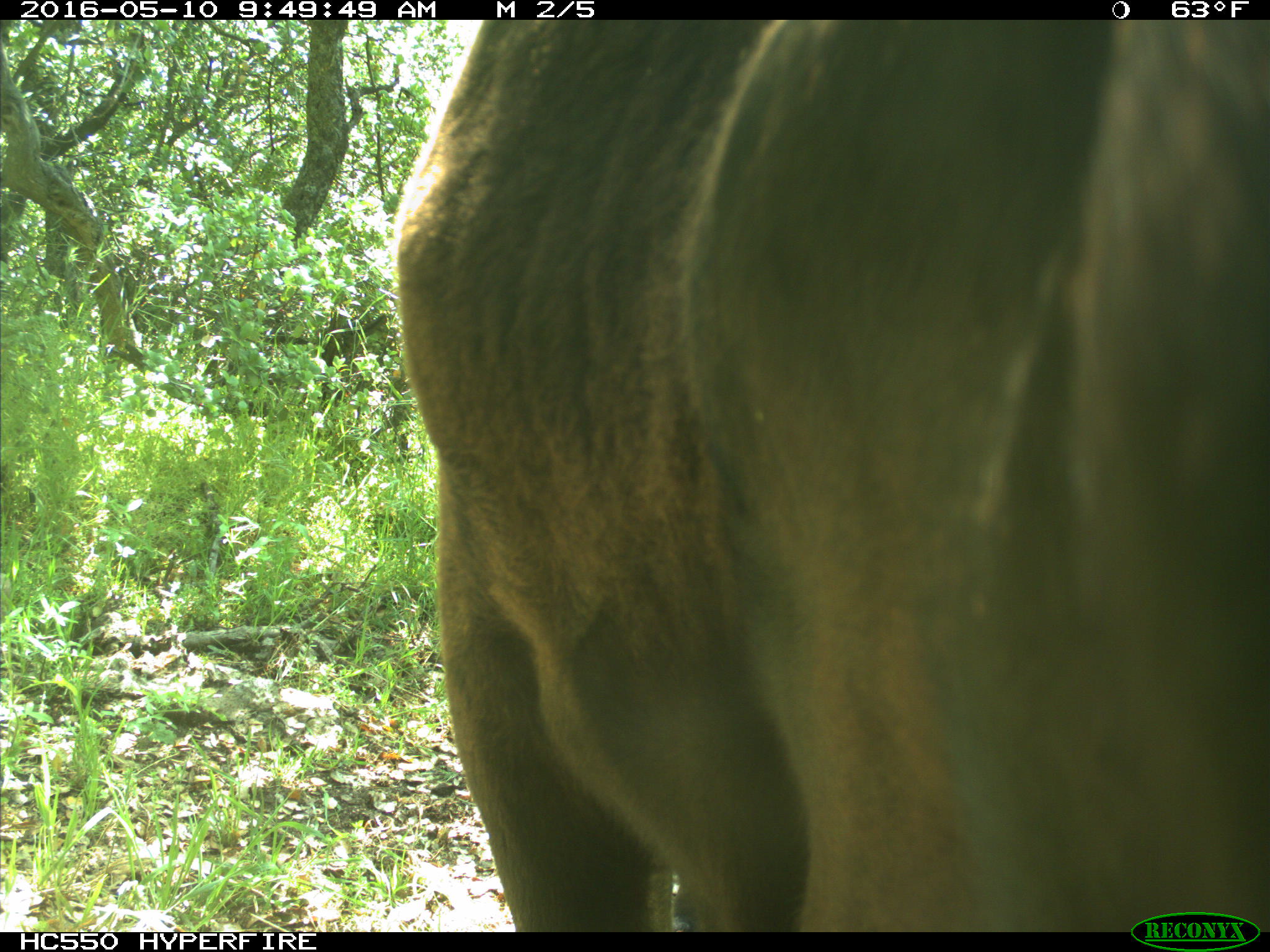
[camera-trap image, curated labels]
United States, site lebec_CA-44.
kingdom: Animalia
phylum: Chordata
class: Mammalia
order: Artiodactyla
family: Bovidae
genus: Bos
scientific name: Bos taurus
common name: domestic cow